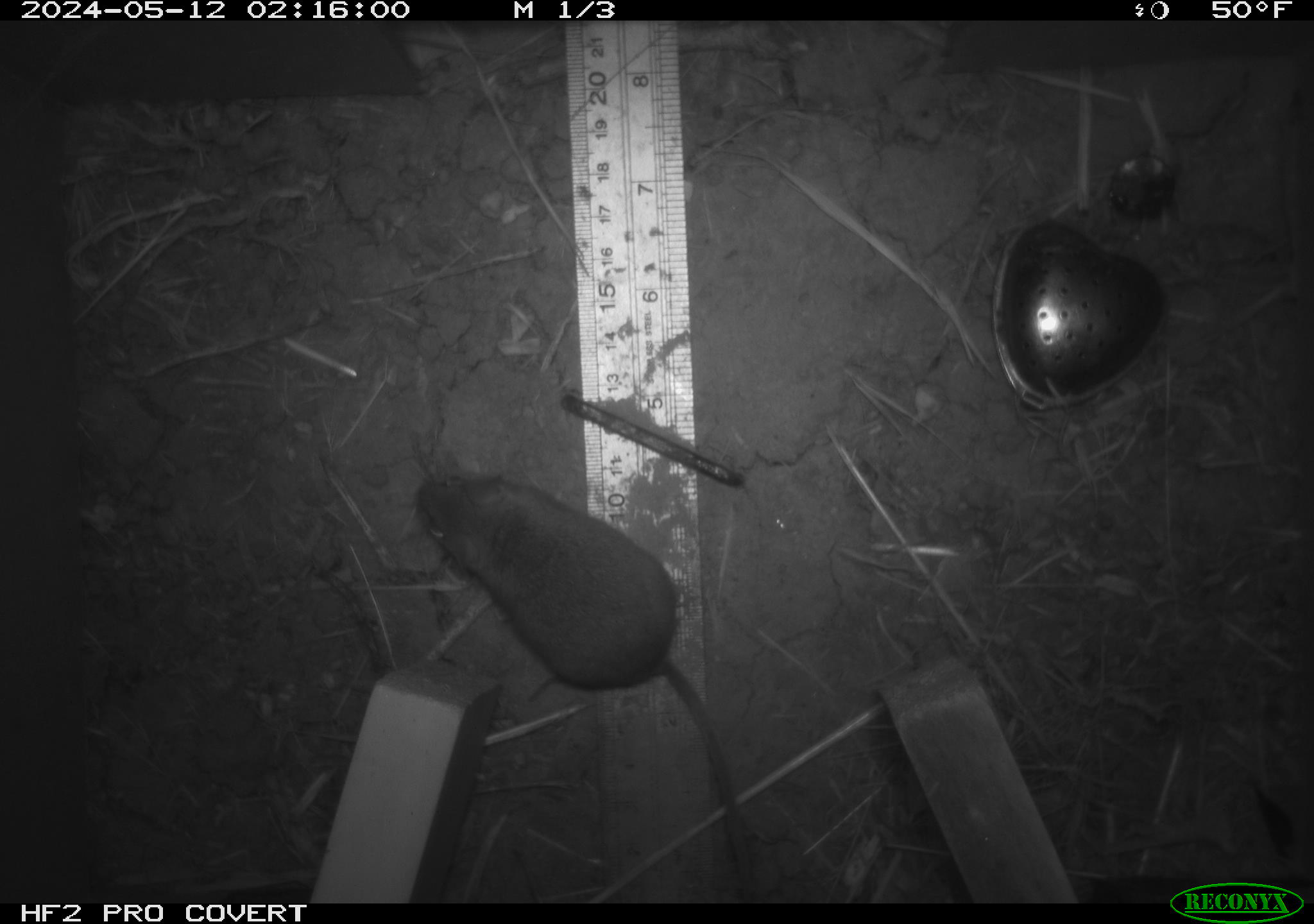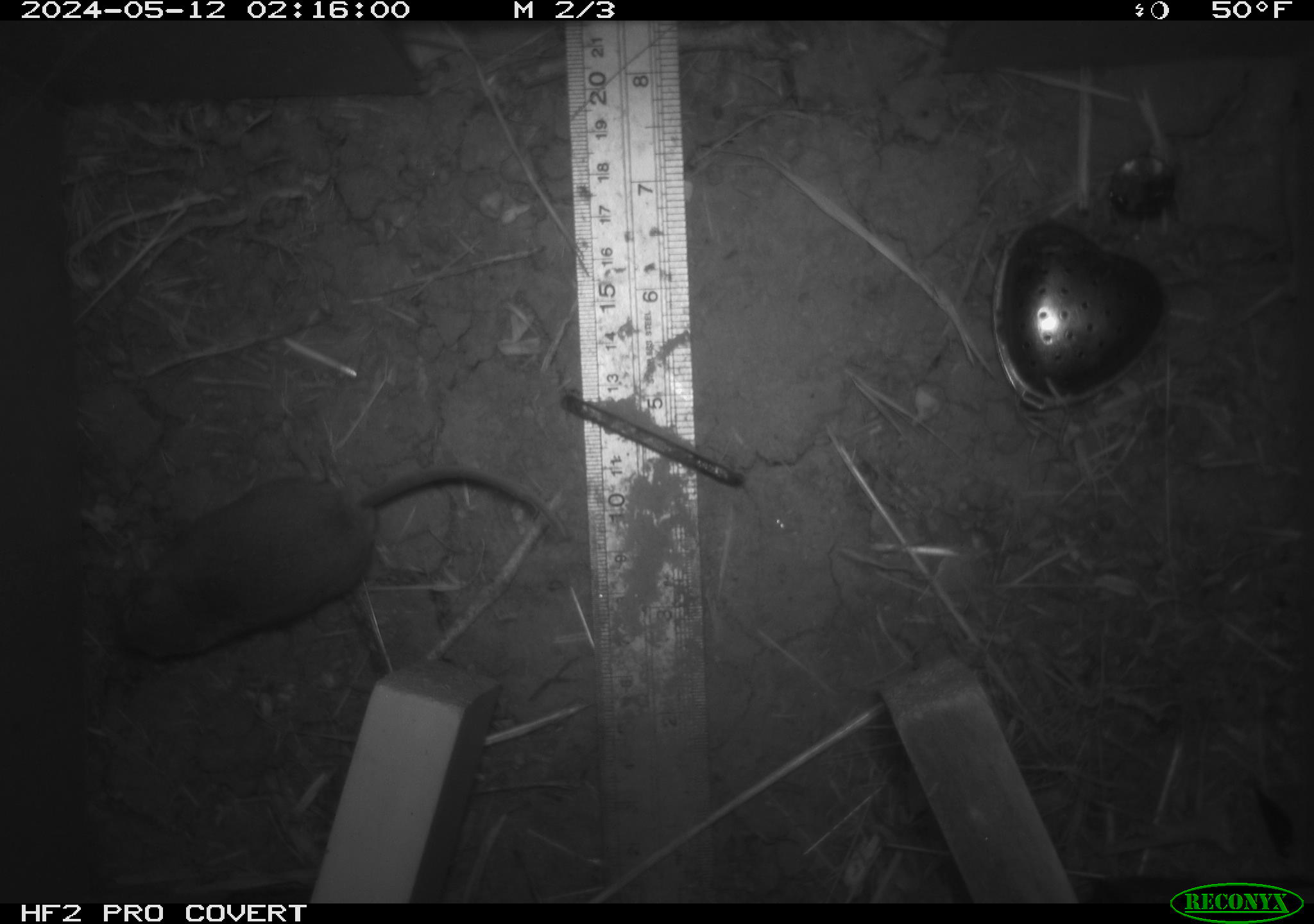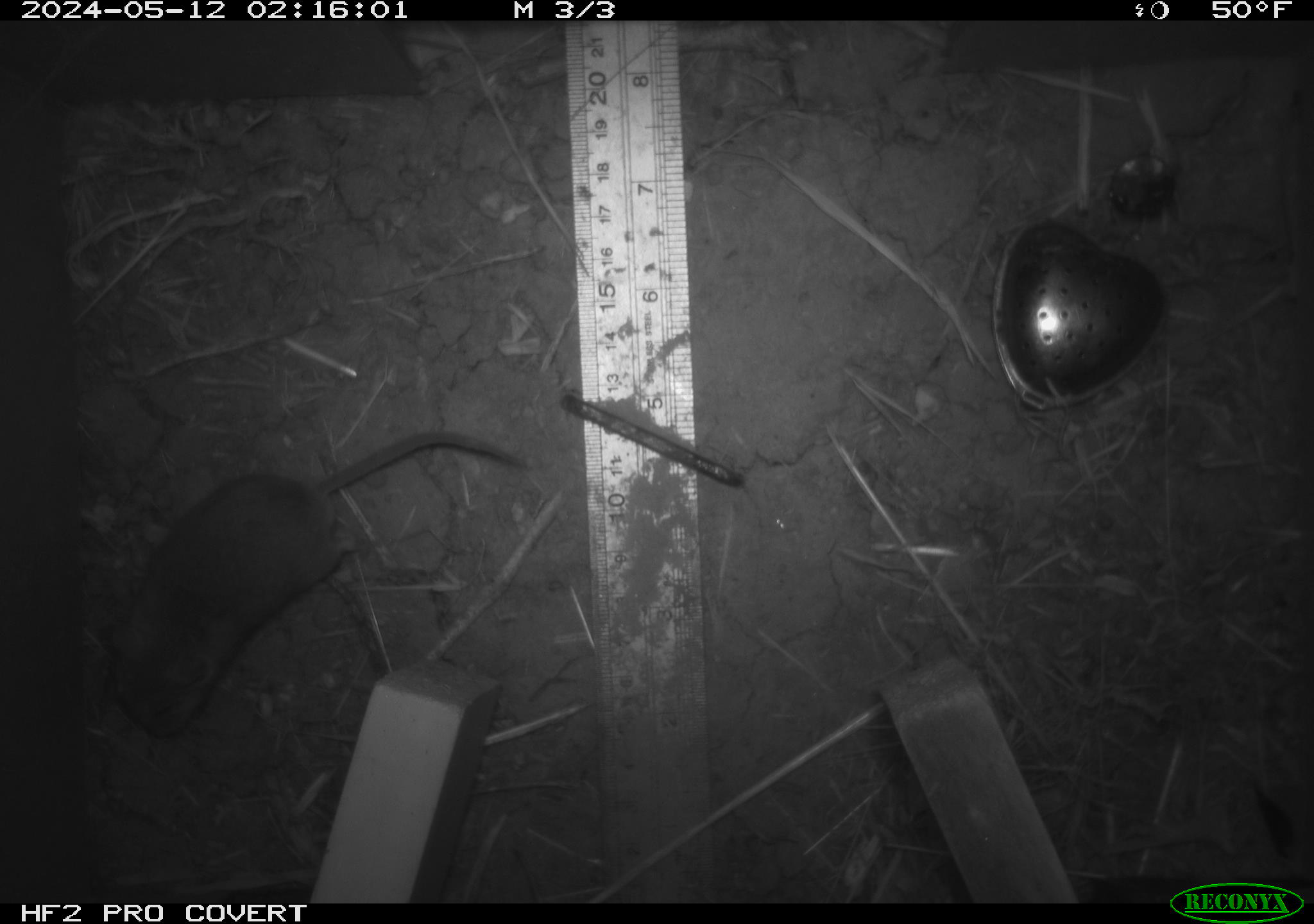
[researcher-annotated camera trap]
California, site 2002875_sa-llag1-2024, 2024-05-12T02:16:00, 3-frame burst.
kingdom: Animalia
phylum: Chordata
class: Mammalia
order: Rodentia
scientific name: Rodentia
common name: mouse species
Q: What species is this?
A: Mouse species (Rodentia).